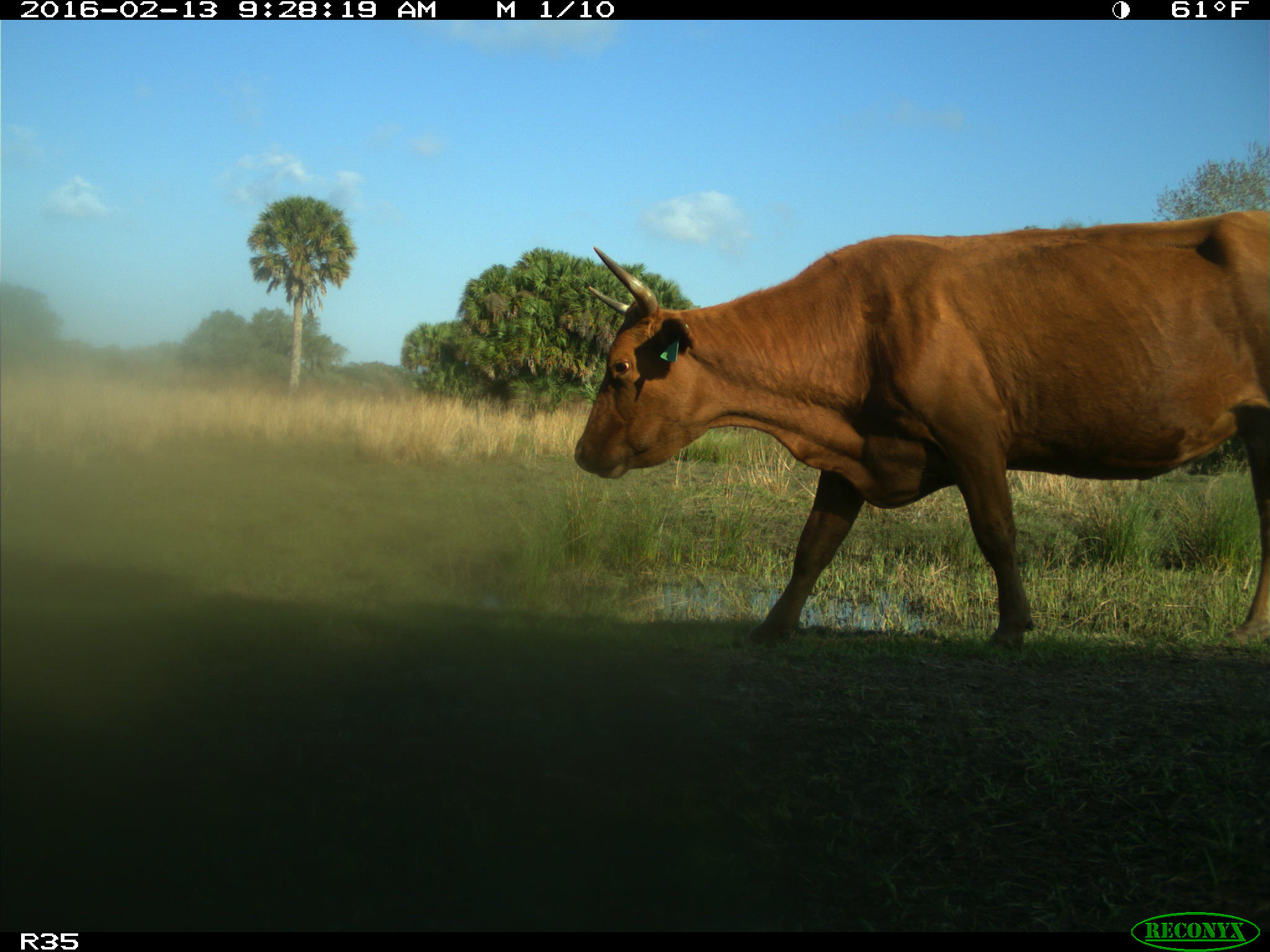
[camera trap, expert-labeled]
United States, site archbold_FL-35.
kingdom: Animalia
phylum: Chordata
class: Mammalia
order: Artiodactyla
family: Bovidae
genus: Bos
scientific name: Bos taurus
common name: domestic cow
Bos taurus (domestic cow).